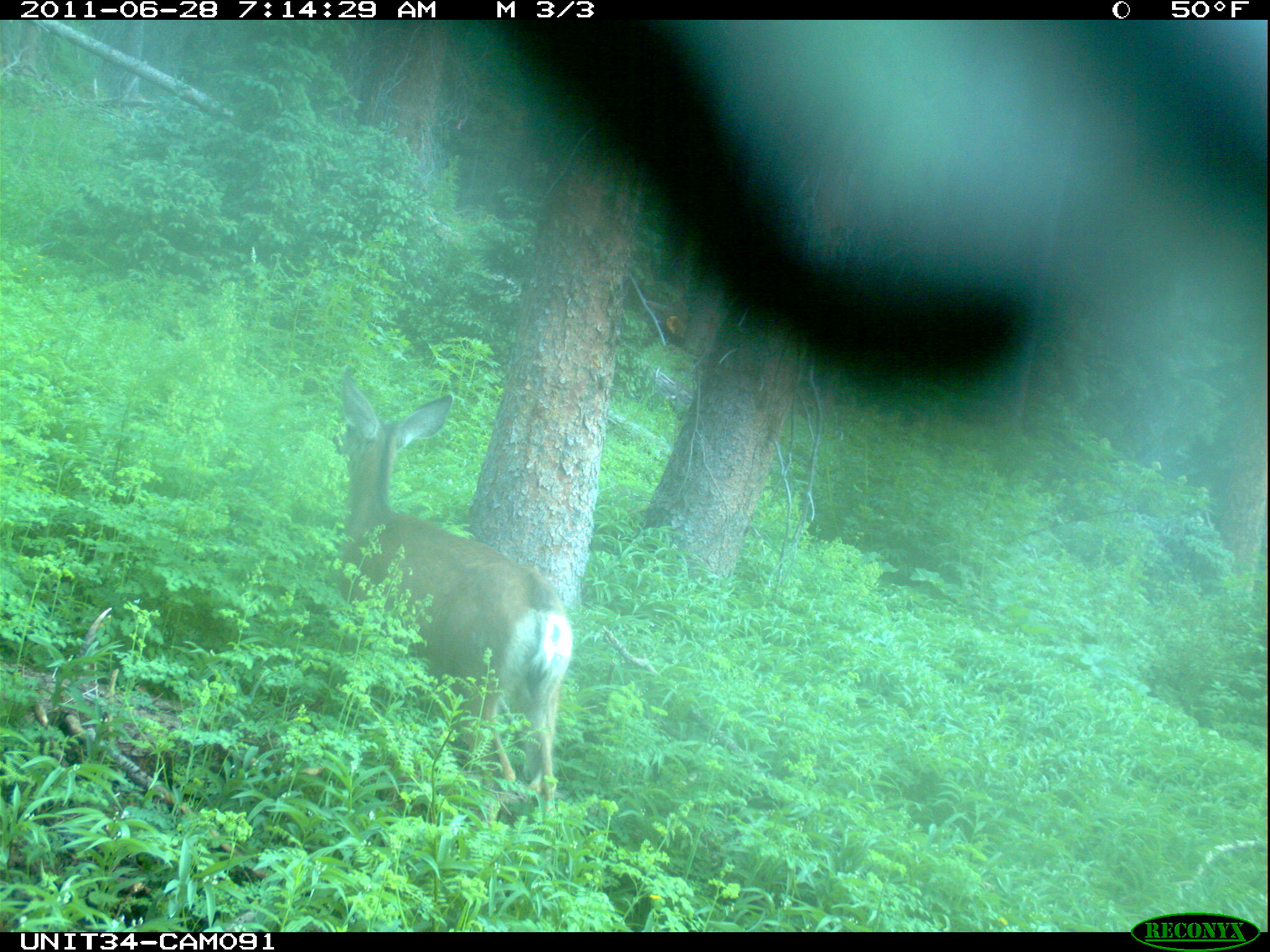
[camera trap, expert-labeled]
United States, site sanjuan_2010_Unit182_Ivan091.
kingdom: Animalia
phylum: Chordata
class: Mammalia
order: Artiodactyla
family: Cervidae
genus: Odocoileus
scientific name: Odocoileus hemionus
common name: mule deer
Odocoileus hemionus (mule deer).